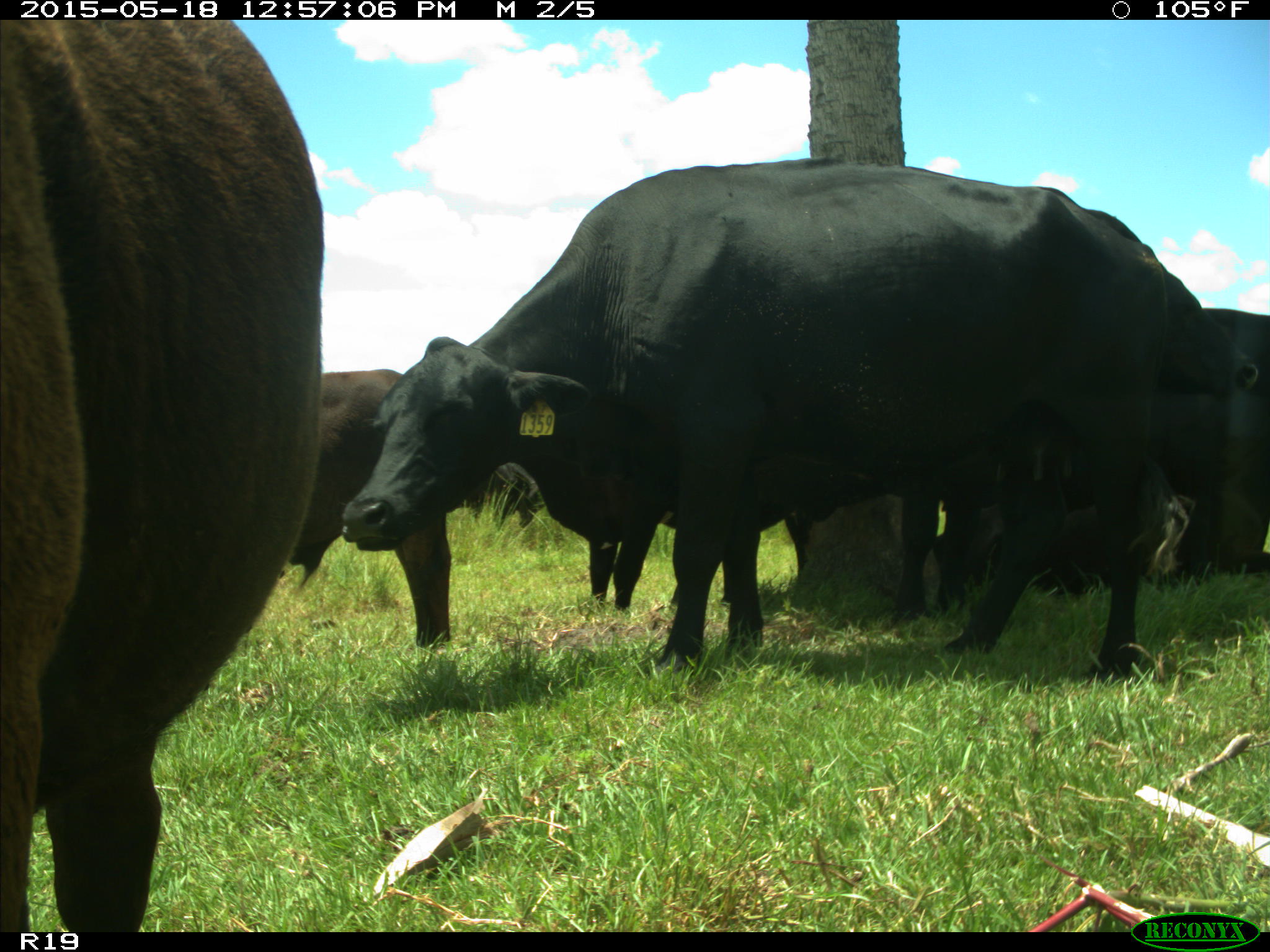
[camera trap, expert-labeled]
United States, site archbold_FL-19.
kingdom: Animalia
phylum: Chordata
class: Mammalia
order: Artiodactyla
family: Bovidae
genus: Bos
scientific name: Bos taurus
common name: domestic cow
Bos taurus (domestic cow).